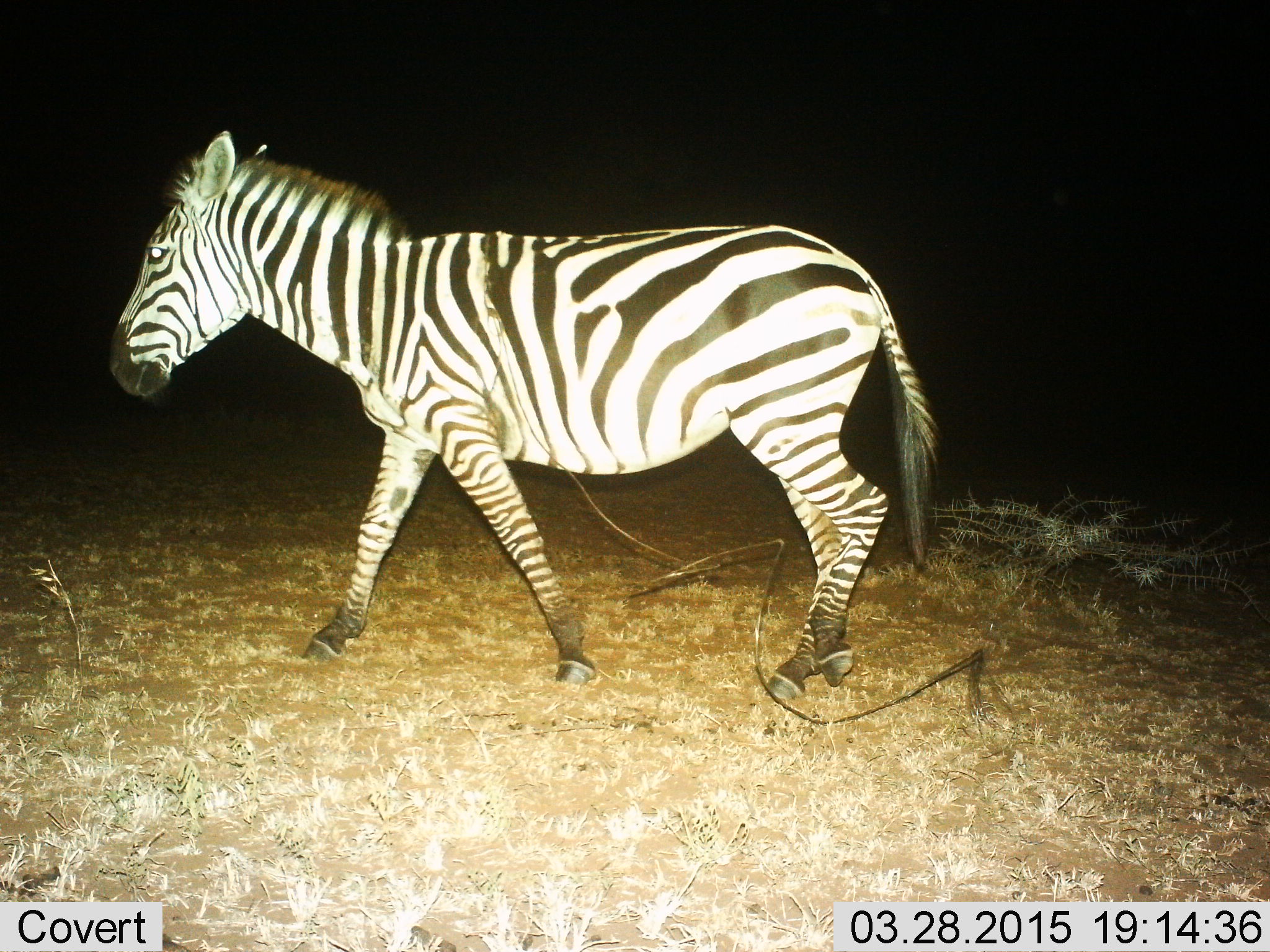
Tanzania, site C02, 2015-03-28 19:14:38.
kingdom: Animalia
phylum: Chordata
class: Mammalia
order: Perissodactyla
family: Equidae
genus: Equus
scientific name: Equus quagga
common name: plains zebra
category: zebra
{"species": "zebra (plains zebra) (Equus quagga)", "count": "1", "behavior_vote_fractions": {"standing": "20%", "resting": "0%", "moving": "90%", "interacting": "0%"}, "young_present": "0%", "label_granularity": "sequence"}